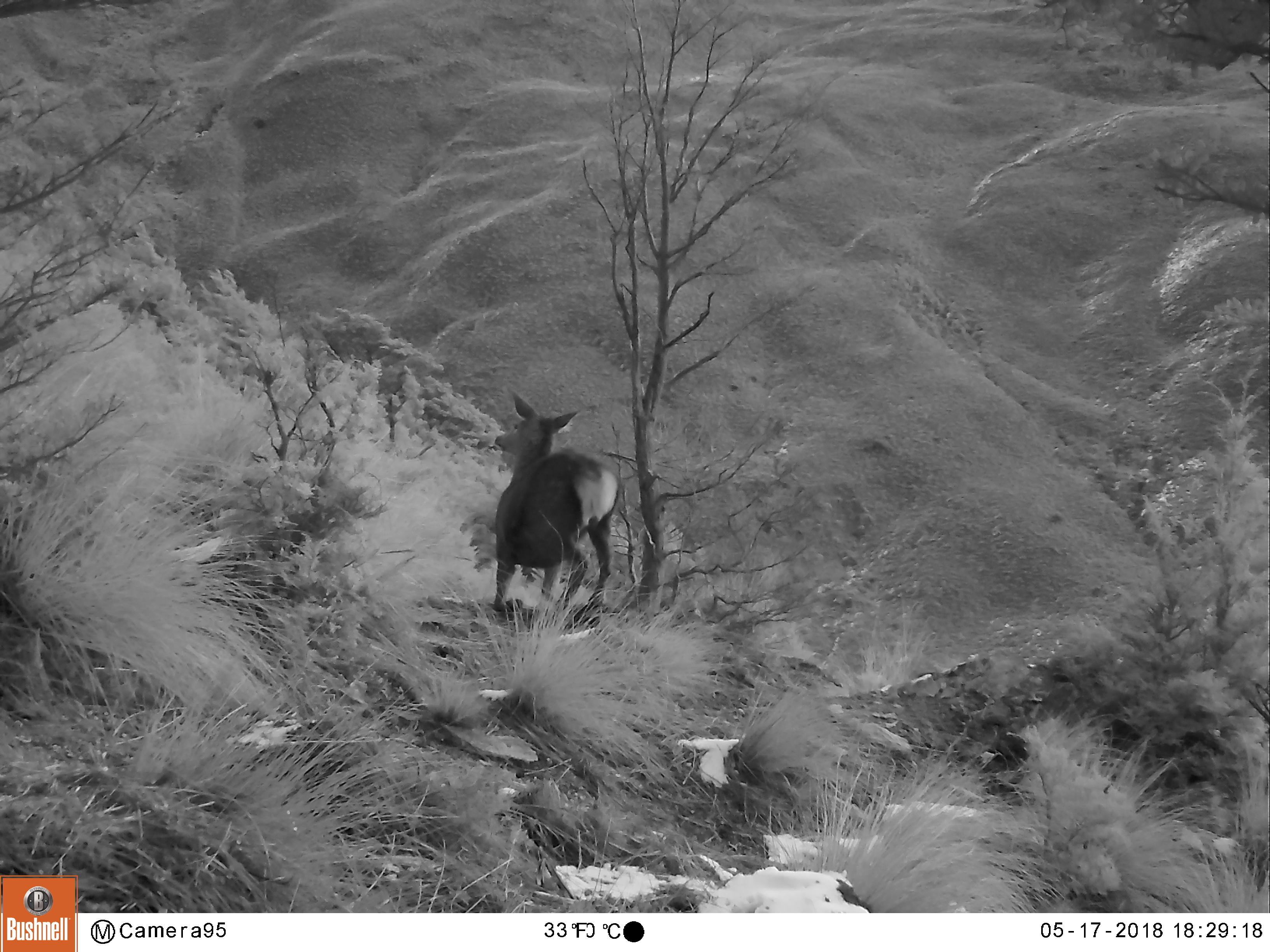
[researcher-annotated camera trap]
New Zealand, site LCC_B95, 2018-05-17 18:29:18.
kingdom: Animalia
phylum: Chordata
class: Mammalia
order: Artiodactyla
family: Cervidae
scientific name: Cervidae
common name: deer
Deer (Cervidae).